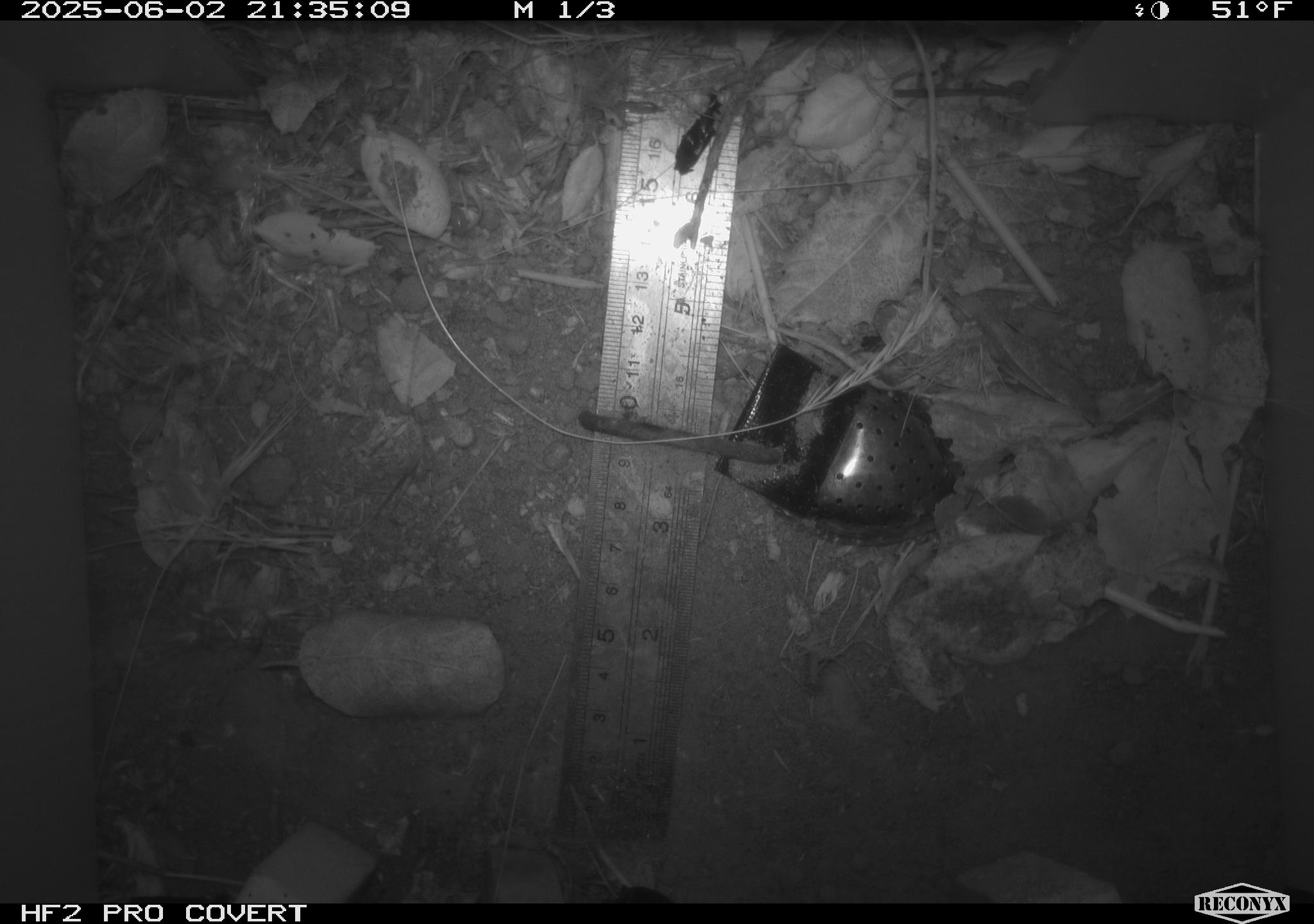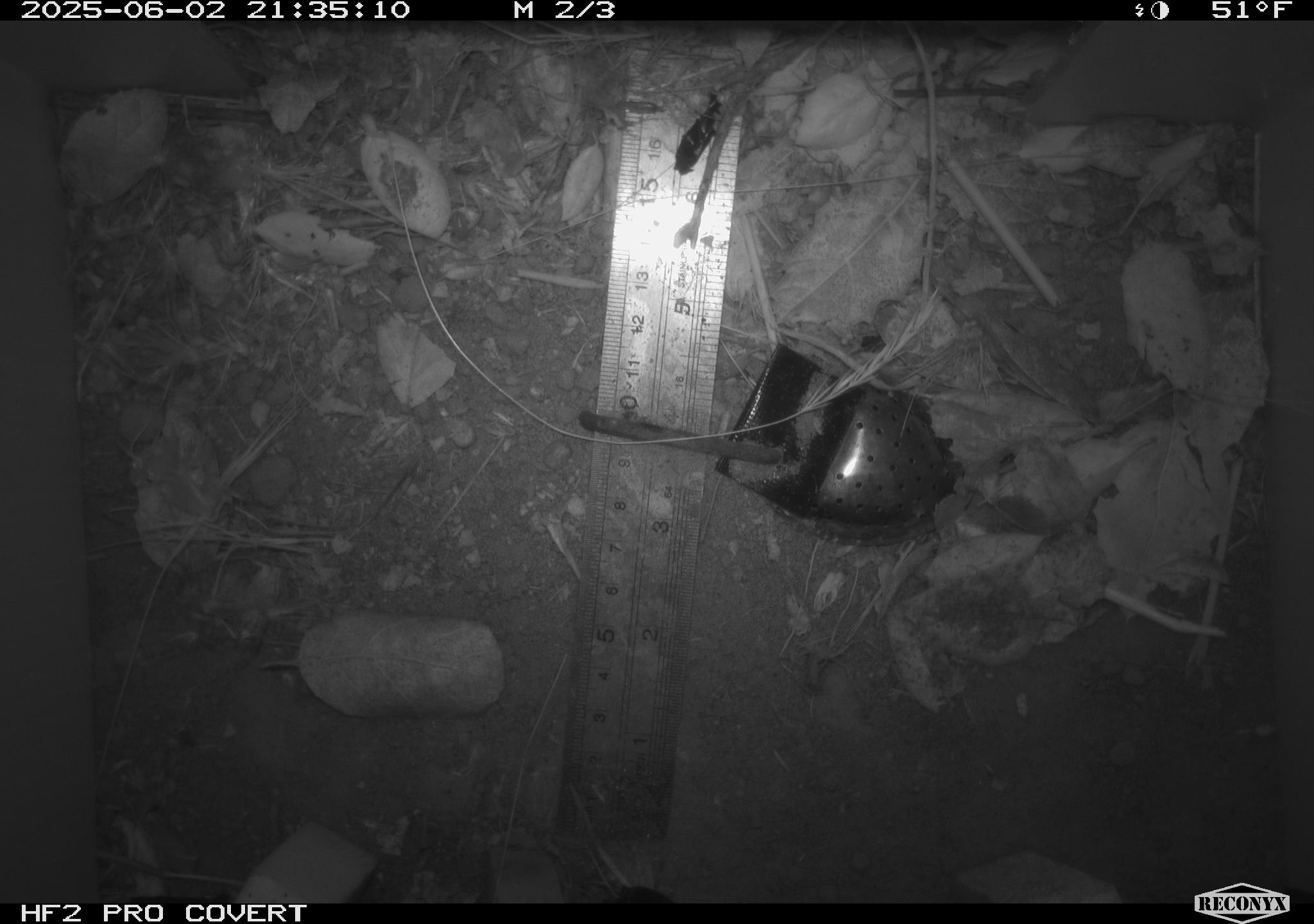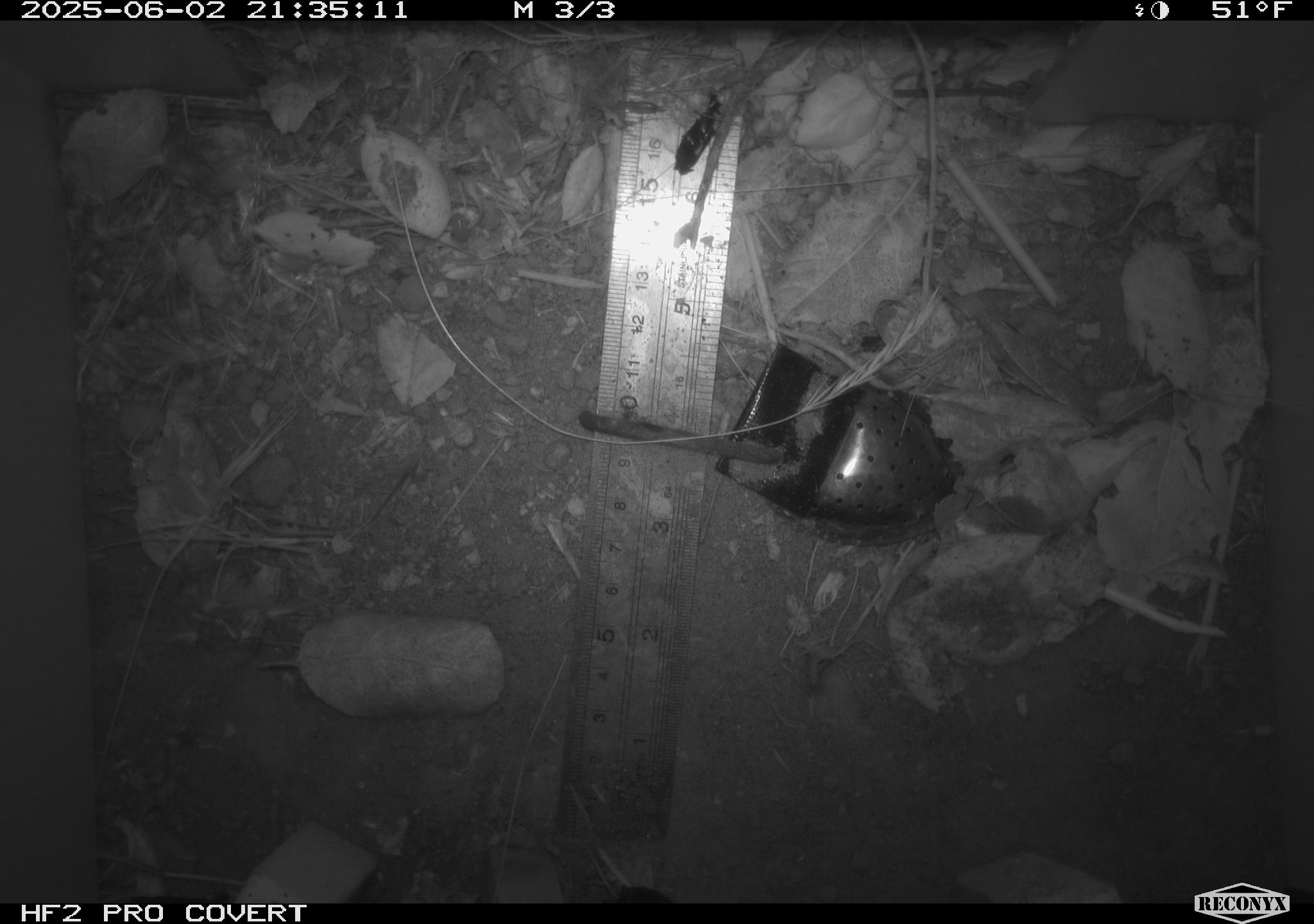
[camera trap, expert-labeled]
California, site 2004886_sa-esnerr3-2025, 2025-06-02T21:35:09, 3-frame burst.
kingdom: Animalia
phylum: Chordata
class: Mammalia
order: Rodentia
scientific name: Rodentia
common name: rodent